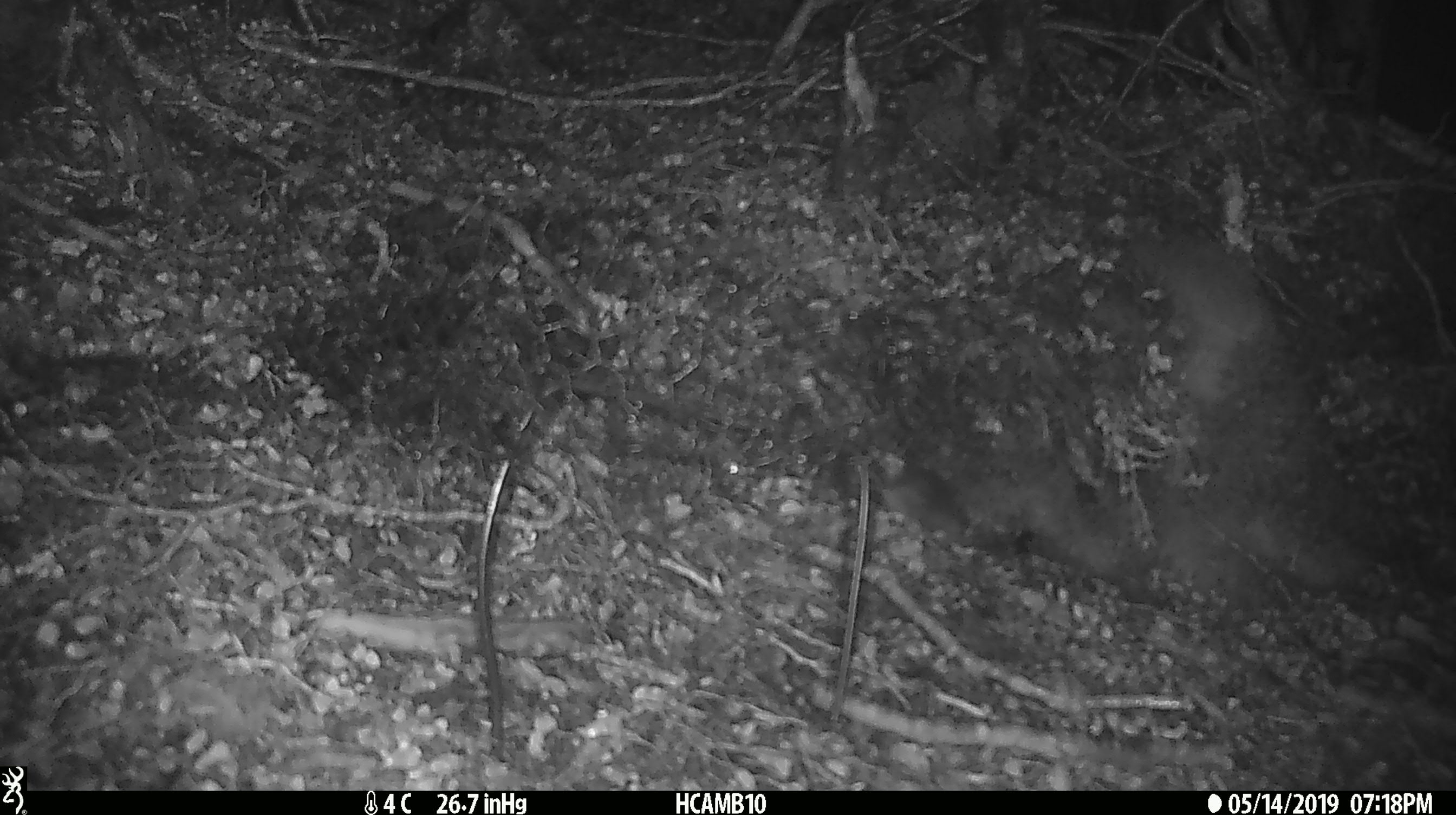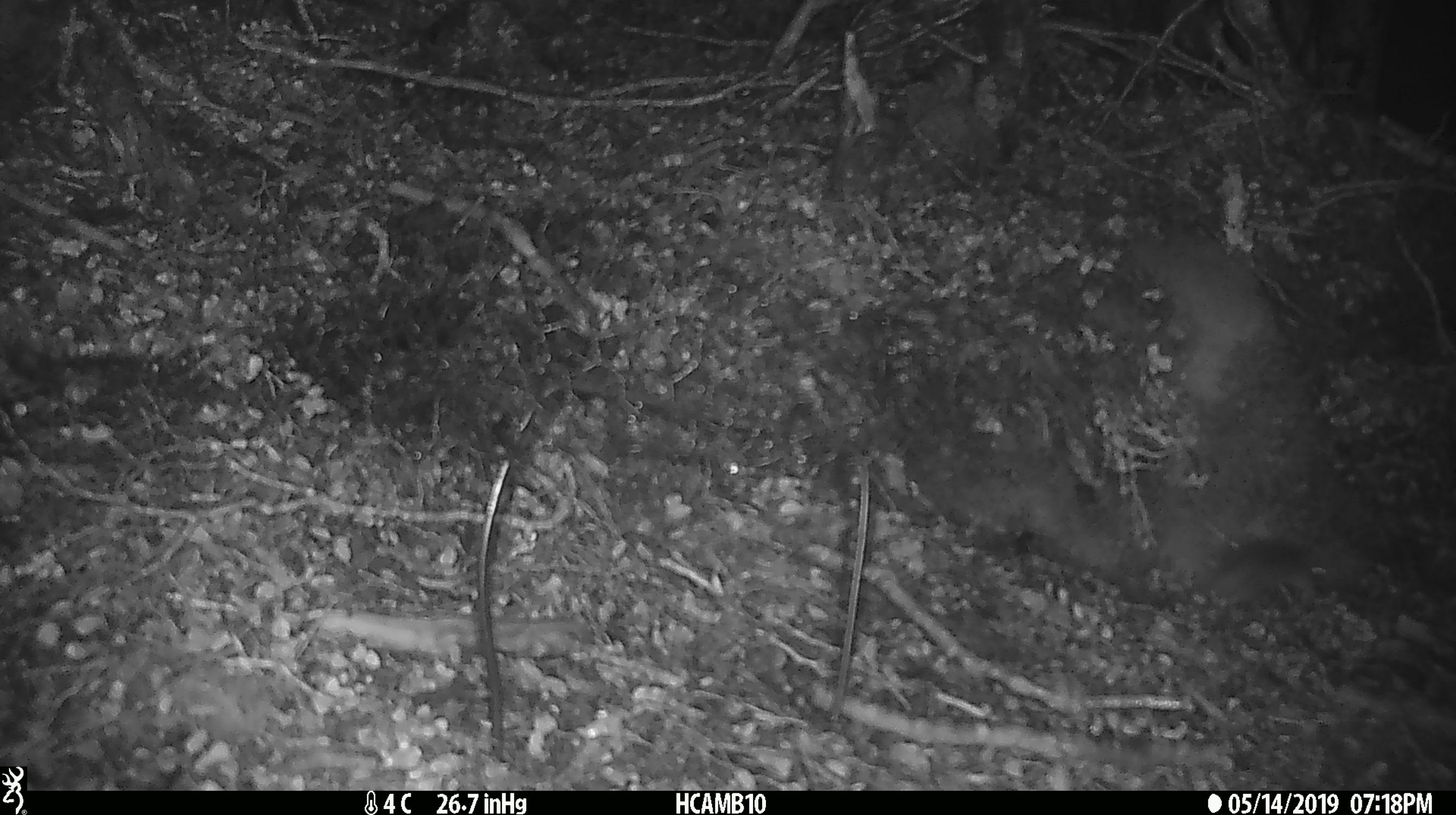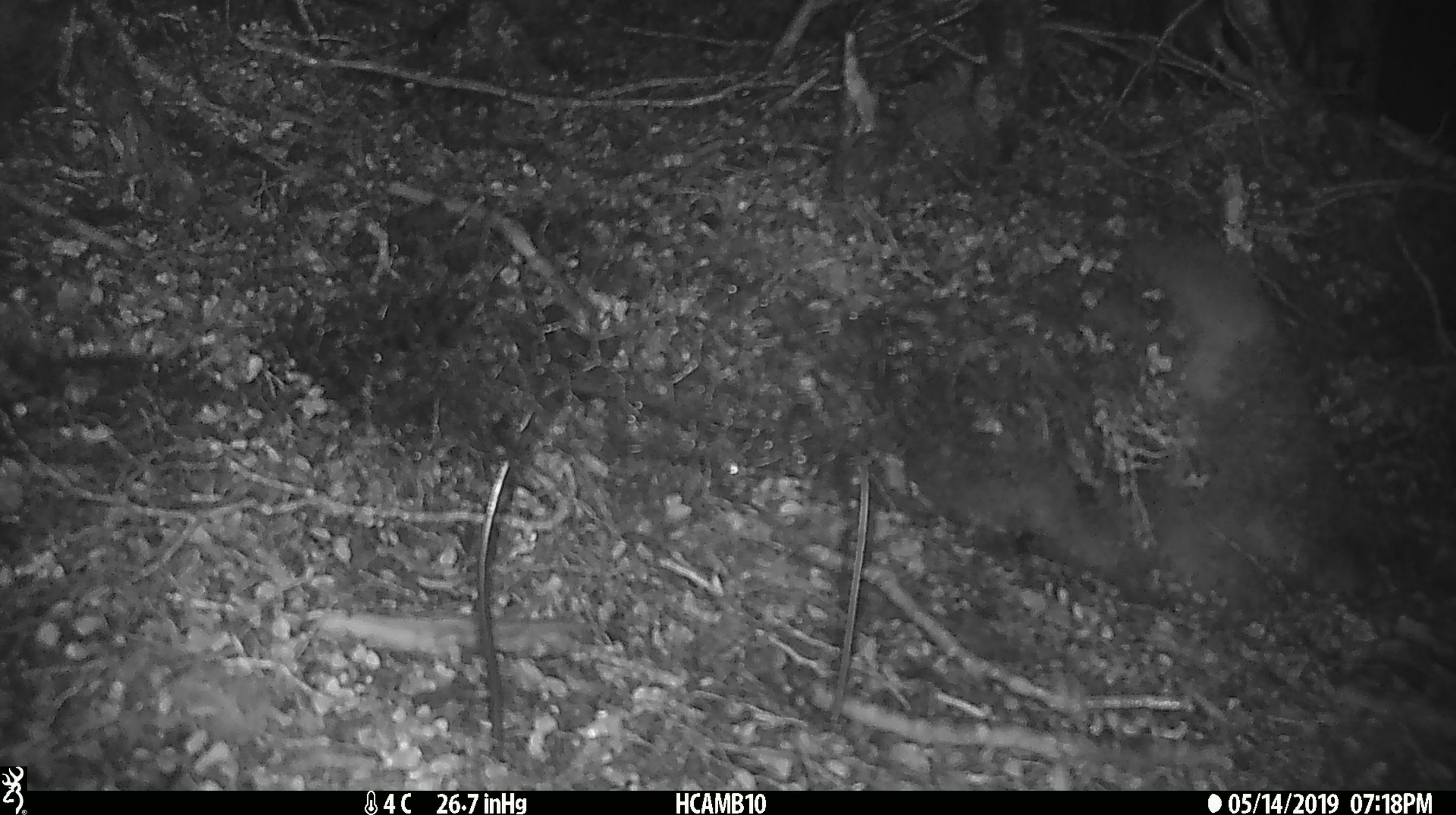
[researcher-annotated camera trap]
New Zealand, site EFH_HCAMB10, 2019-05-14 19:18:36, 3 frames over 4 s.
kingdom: Animalia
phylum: Chordata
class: Mammalia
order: Rodentia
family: Muridae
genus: Mus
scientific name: Mus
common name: mouse